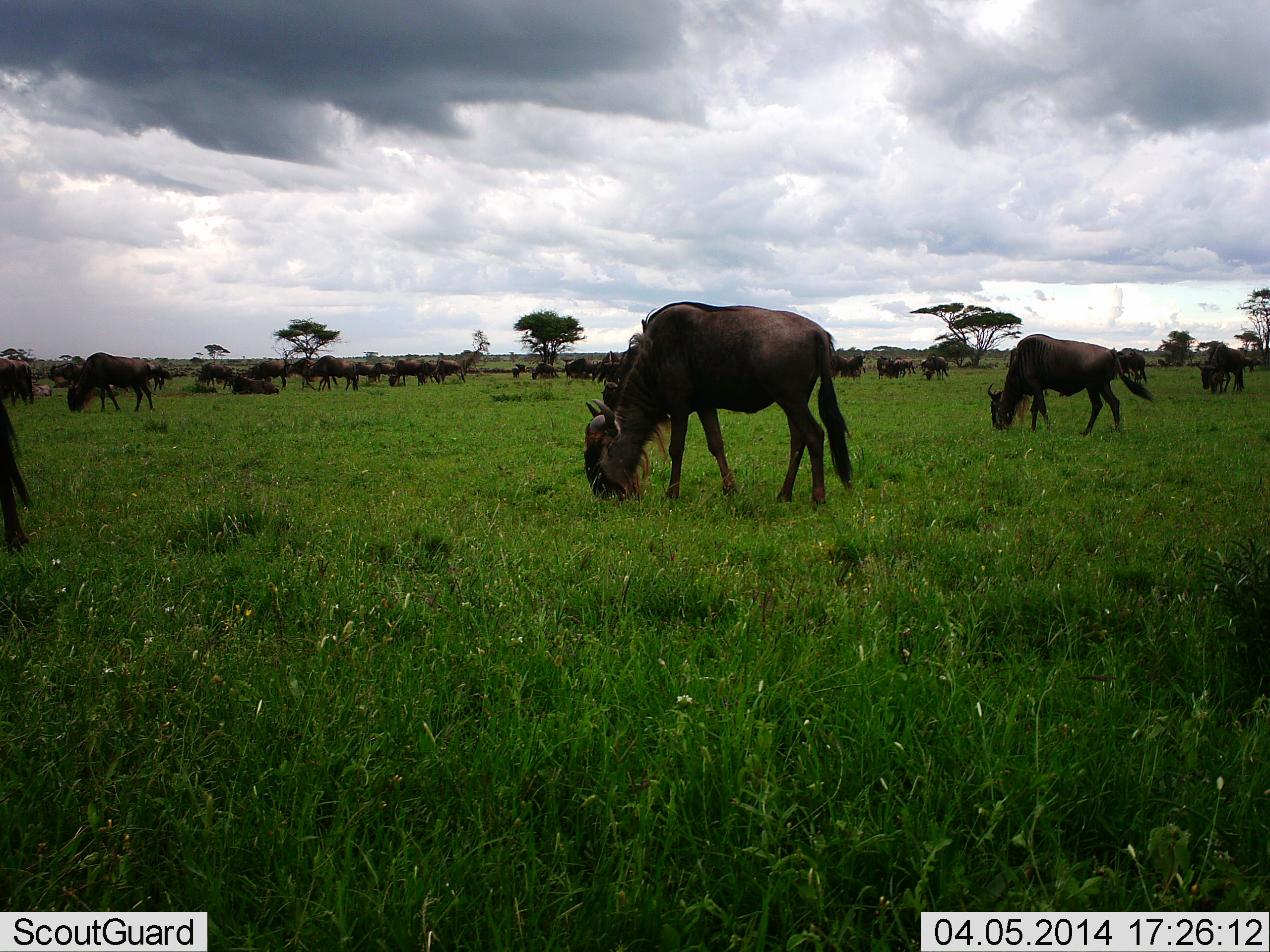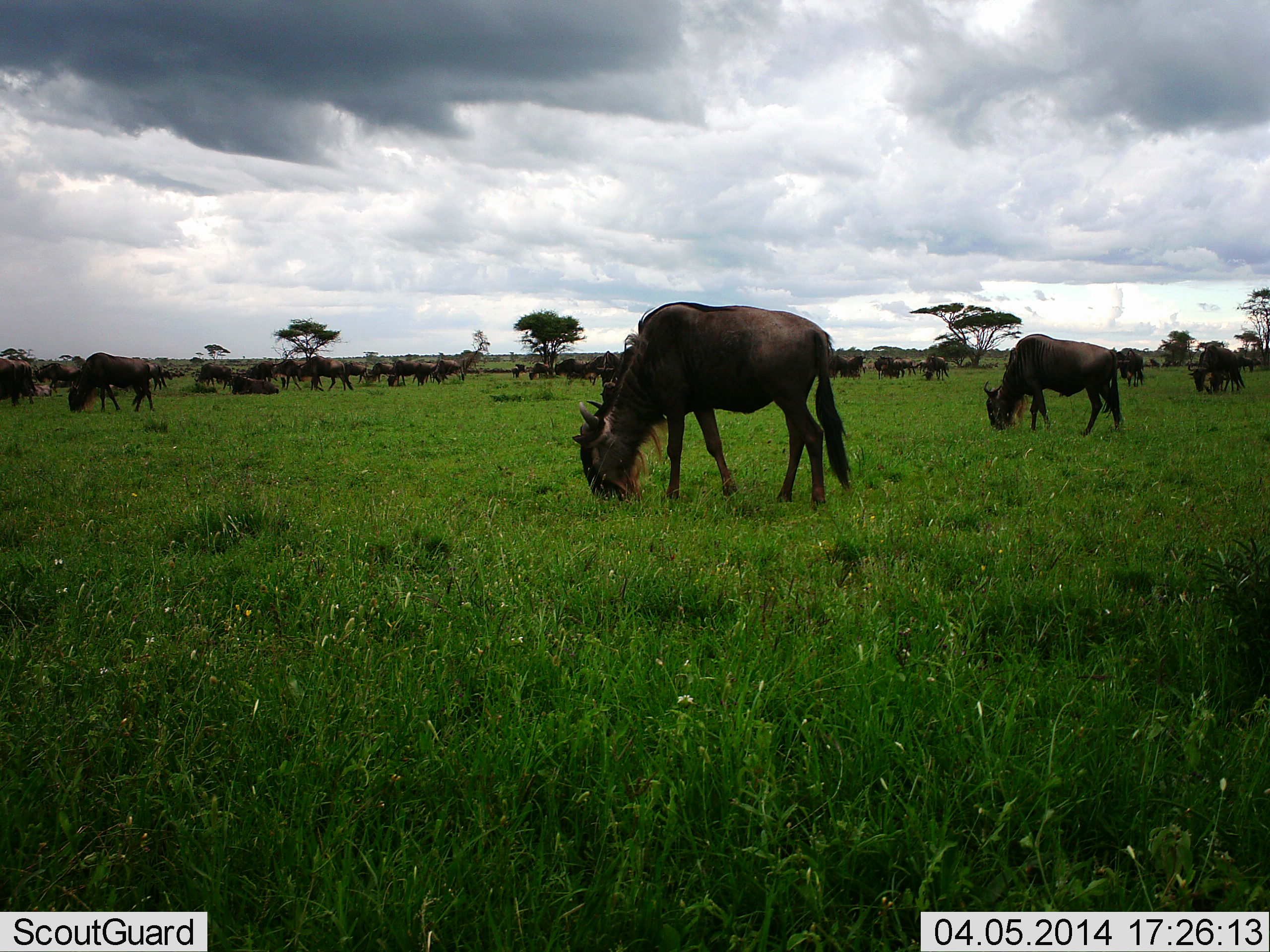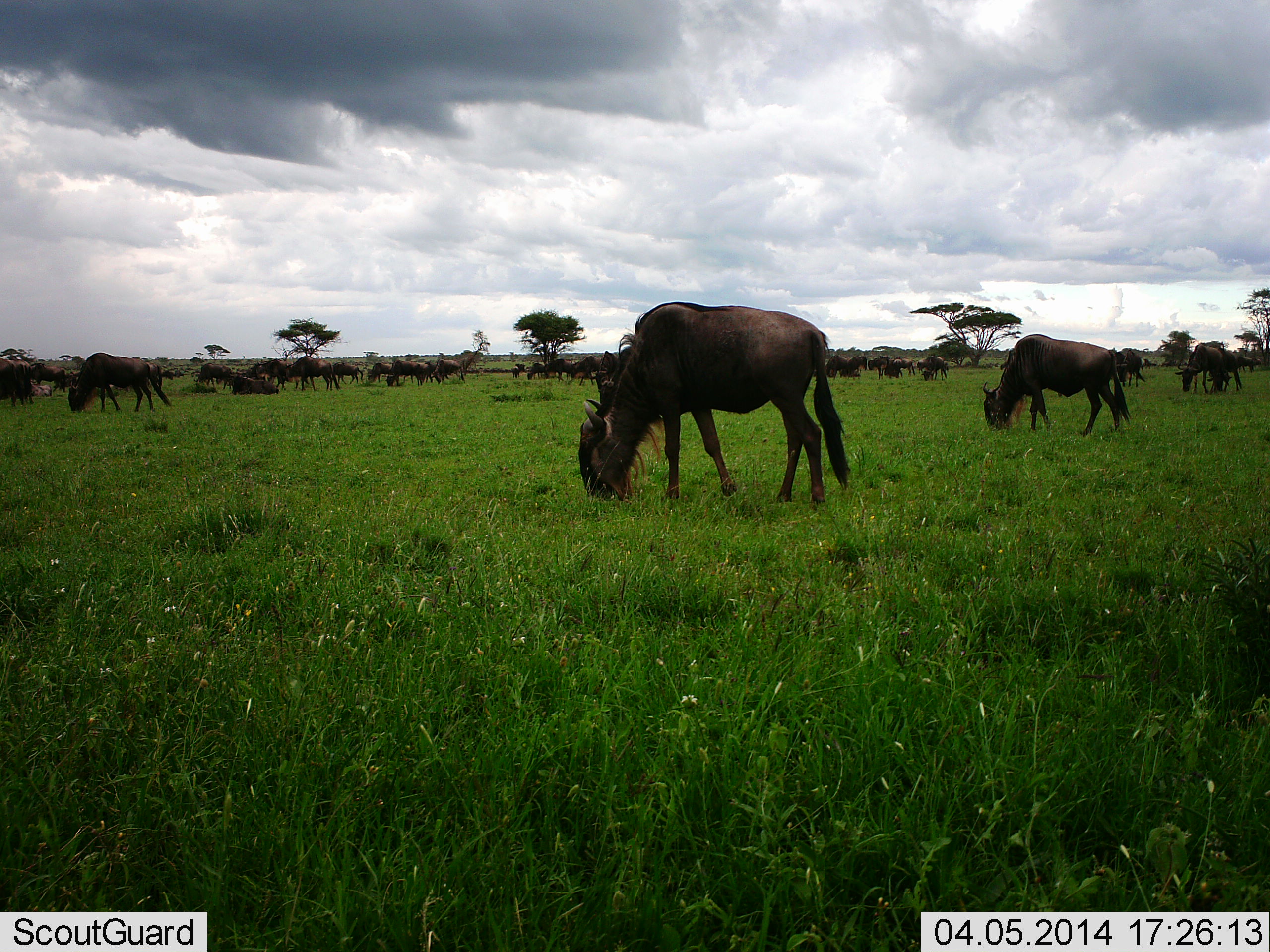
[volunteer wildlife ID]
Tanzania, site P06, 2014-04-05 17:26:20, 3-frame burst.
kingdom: Animalia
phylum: Chordata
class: Mammalia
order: Artiodactyla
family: Bovidae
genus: Connochaetes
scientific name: Connochaetes taurinus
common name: blue wildebeest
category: wildebeest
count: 11-50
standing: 40%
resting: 30%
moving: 30%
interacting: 0%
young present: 0%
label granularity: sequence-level